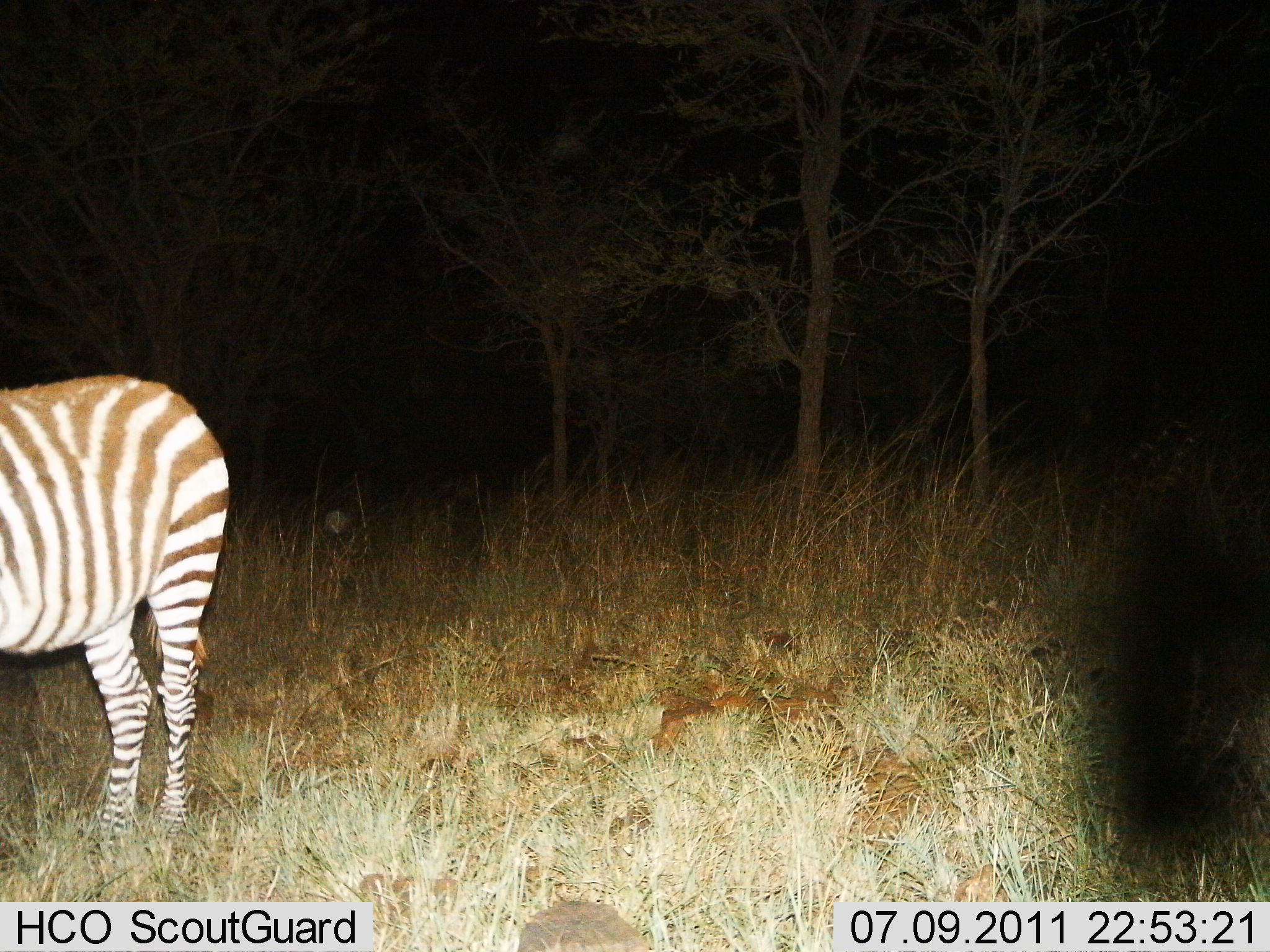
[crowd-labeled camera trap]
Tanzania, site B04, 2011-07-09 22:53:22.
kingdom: Animalia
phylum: Chordata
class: Mammalia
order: Perissodactyla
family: Equidae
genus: Equus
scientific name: Equus quagga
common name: plains zebra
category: zebra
Zebra (plains zebra) (Equus quagga), count 1. Behavior (volunteer vote fractions): standing 100%, resting 0%, moving 0%, interacting 0%. Young present (vote fraction): 0%. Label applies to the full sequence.